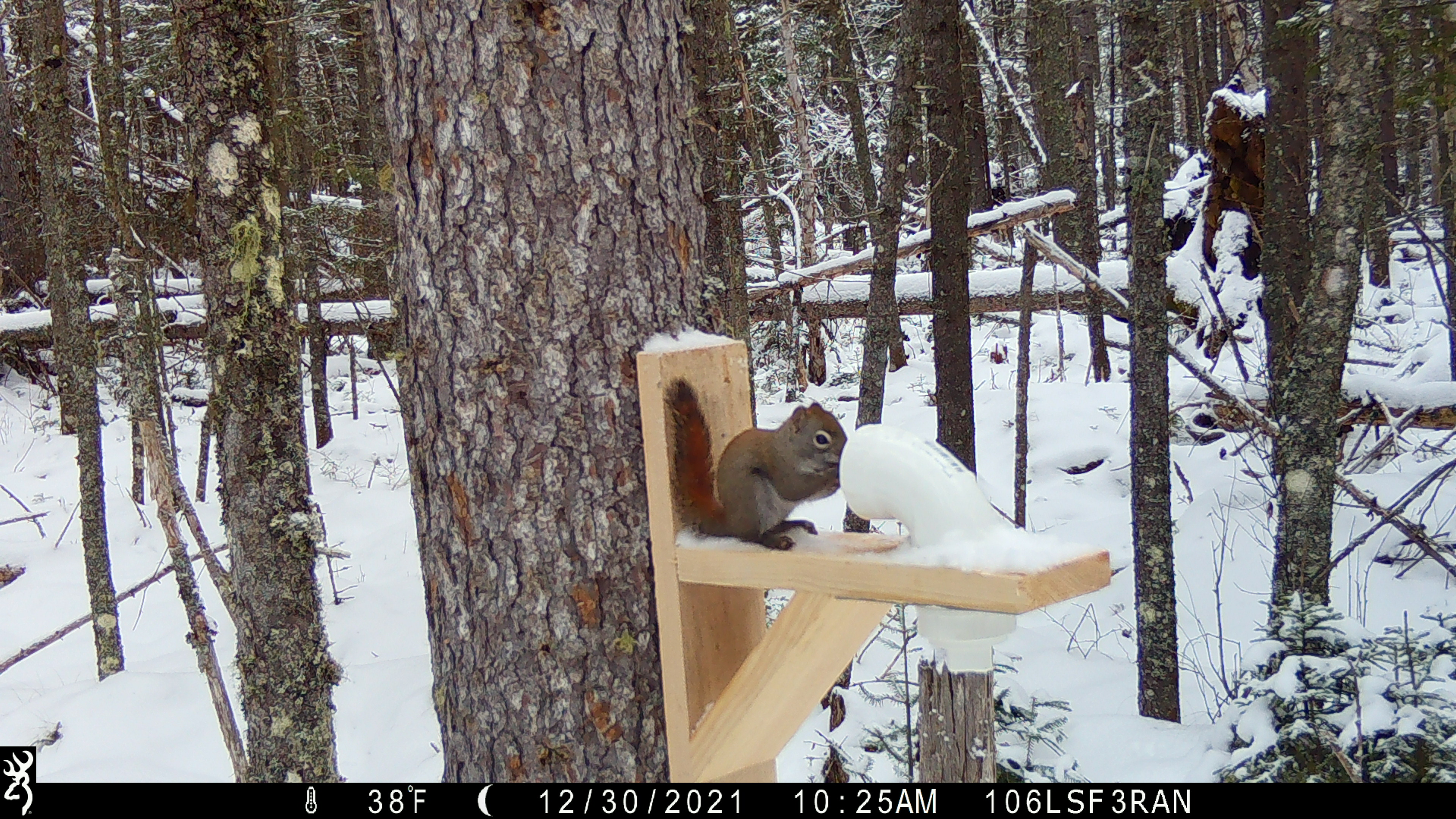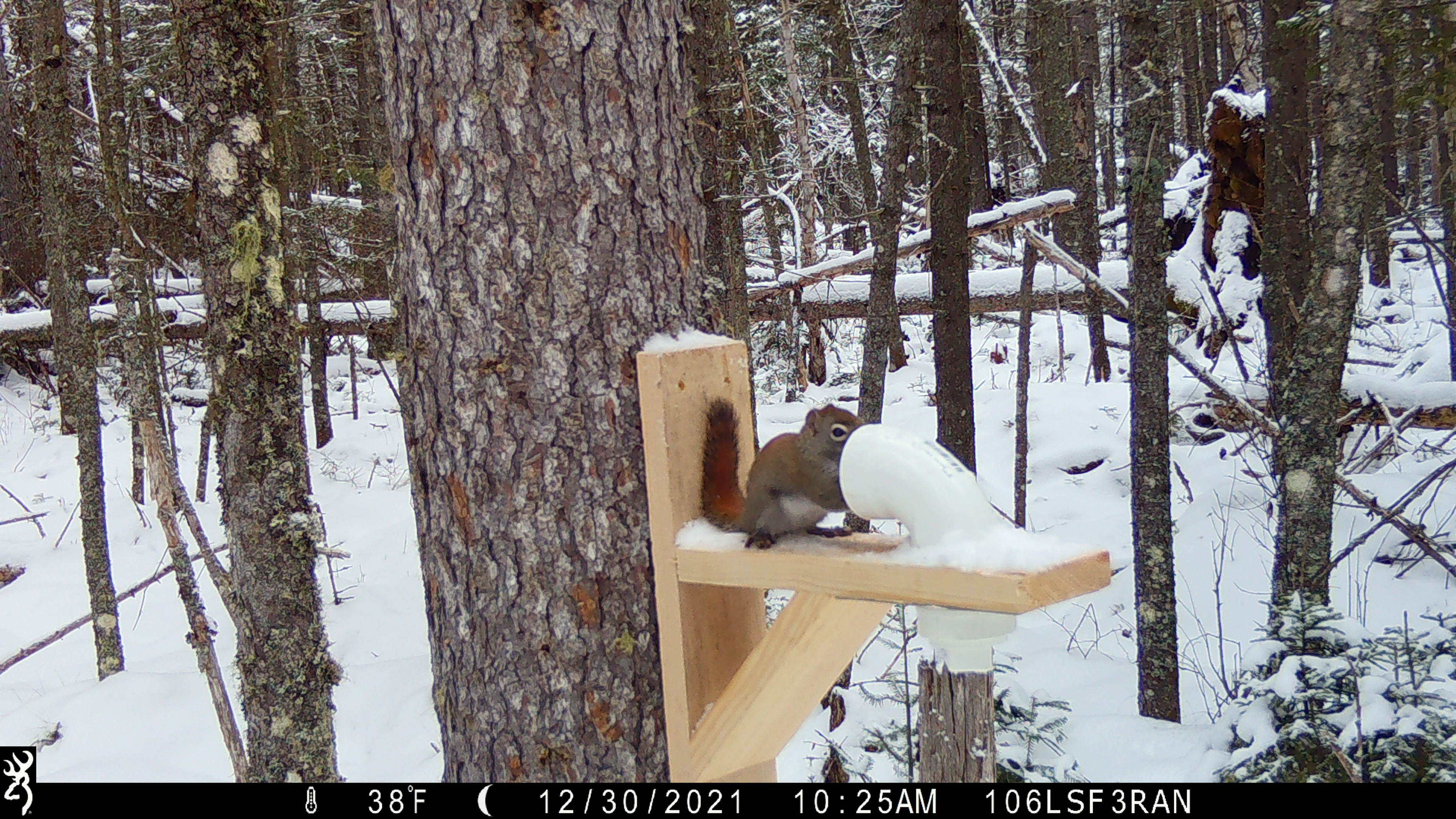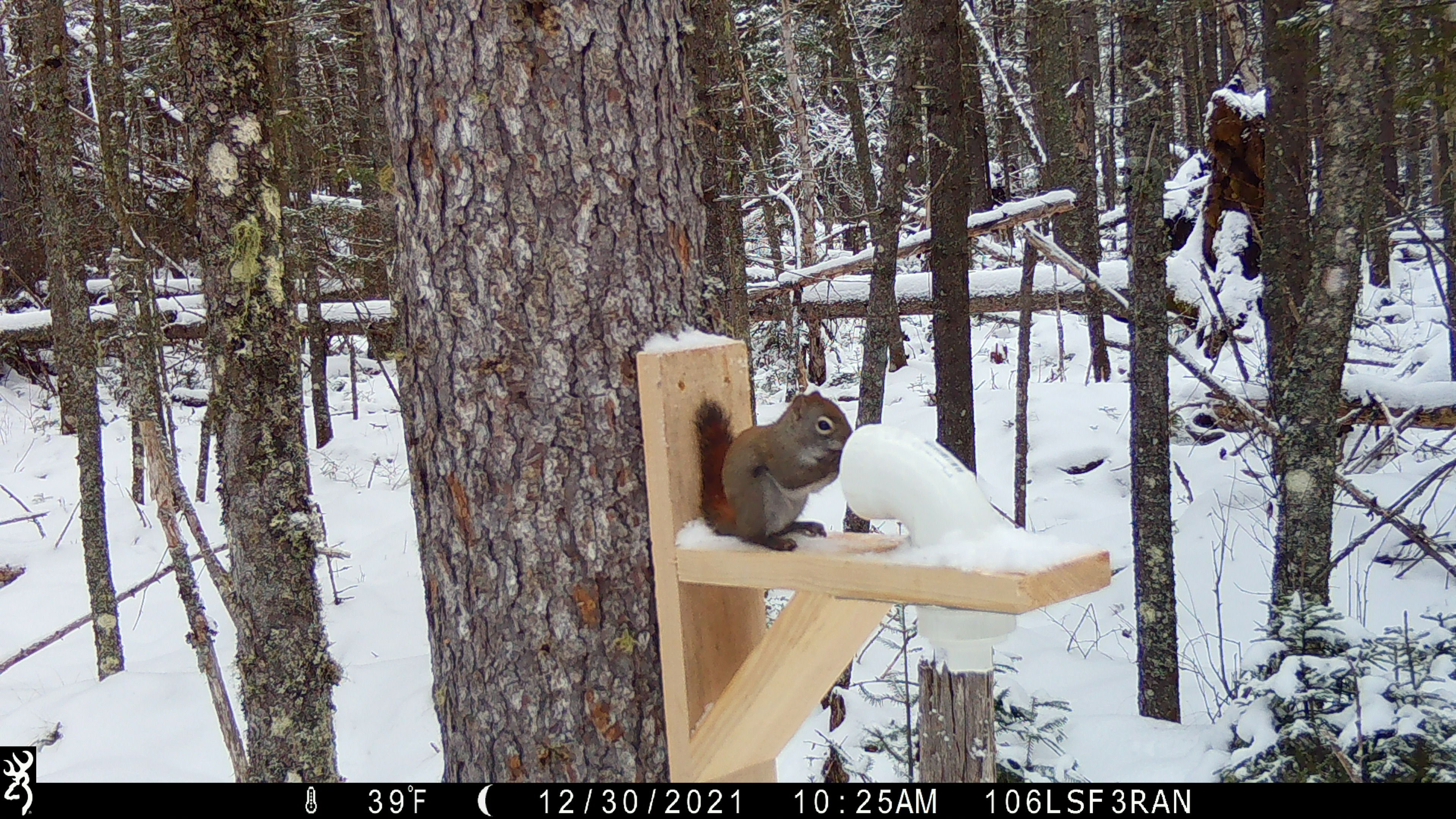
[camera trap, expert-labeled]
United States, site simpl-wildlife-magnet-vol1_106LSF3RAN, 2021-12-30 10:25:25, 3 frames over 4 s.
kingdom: Animalia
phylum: Chordata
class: Mammalia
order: Rodentia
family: Sciuridae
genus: Tamiasciurus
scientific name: Tamiasciurus hudsonicus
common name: red squirrel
Red squirrel (Tamiasciurus hudsonicus).